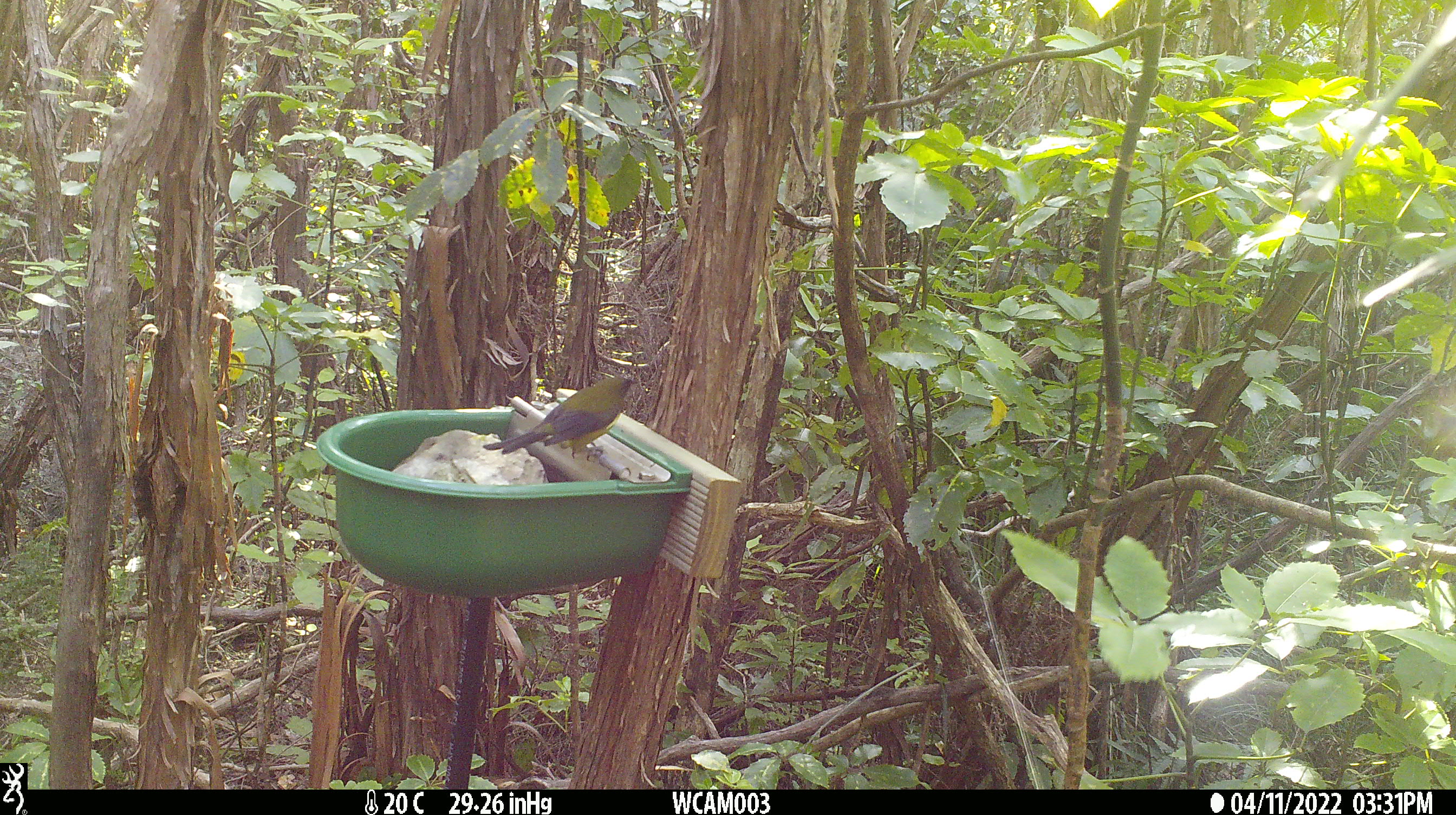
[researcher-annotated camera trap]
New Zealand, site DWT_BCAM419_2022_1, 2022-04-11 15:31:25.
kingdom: Animalia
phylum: Chordata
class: Aves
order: Passeriformes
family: Meliphagidae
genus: Anthornis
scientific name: Anthornis melanura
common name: new zealand bellbird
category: bellbird